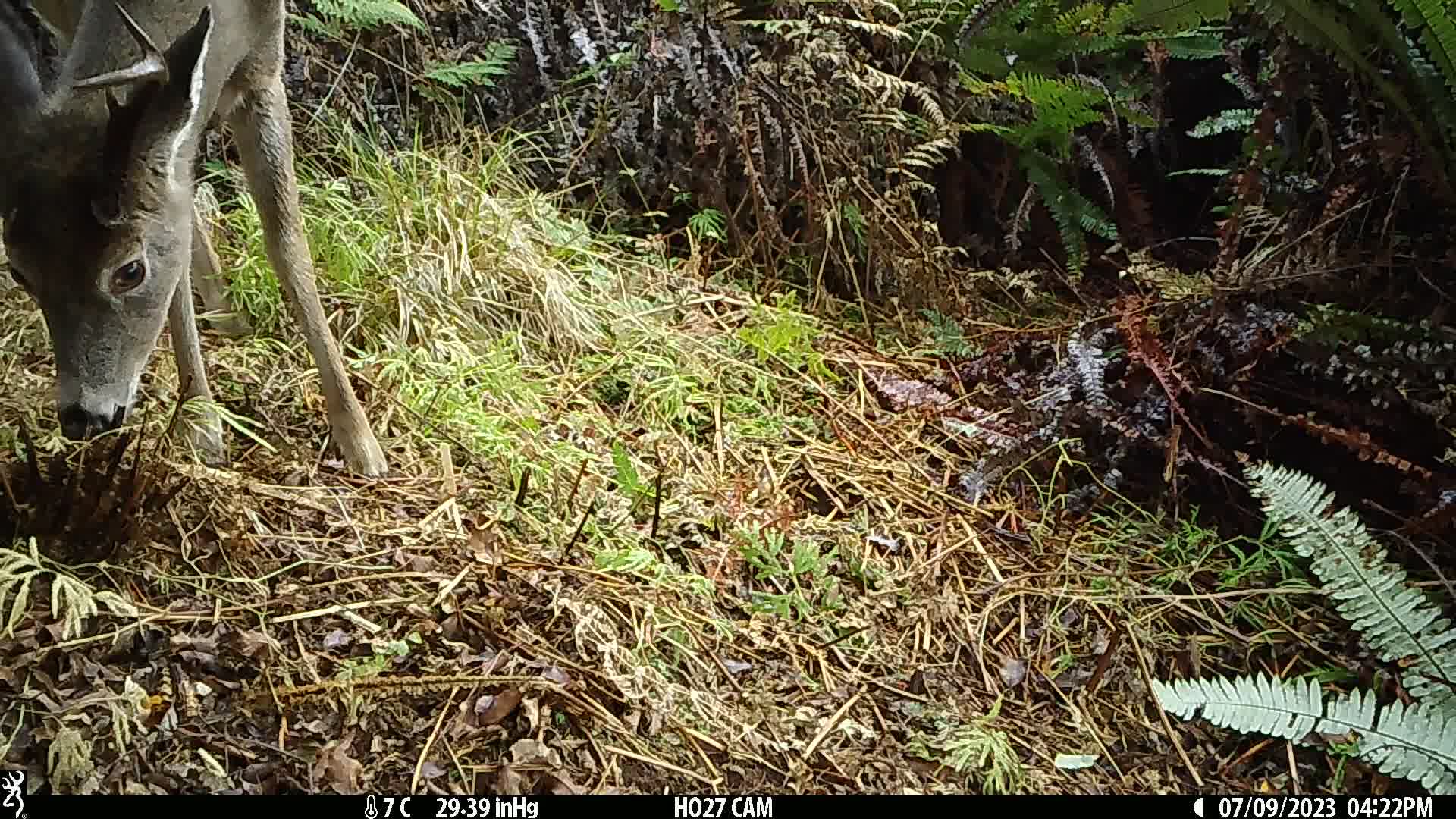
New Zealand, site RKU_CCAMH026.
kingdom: Animalia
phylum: Chordata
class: Mammalia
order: Artiodactyla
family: Cervidae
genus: Odocoileus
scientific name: Odocoileus virginianus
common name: white-tailed deer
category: white tailed deer